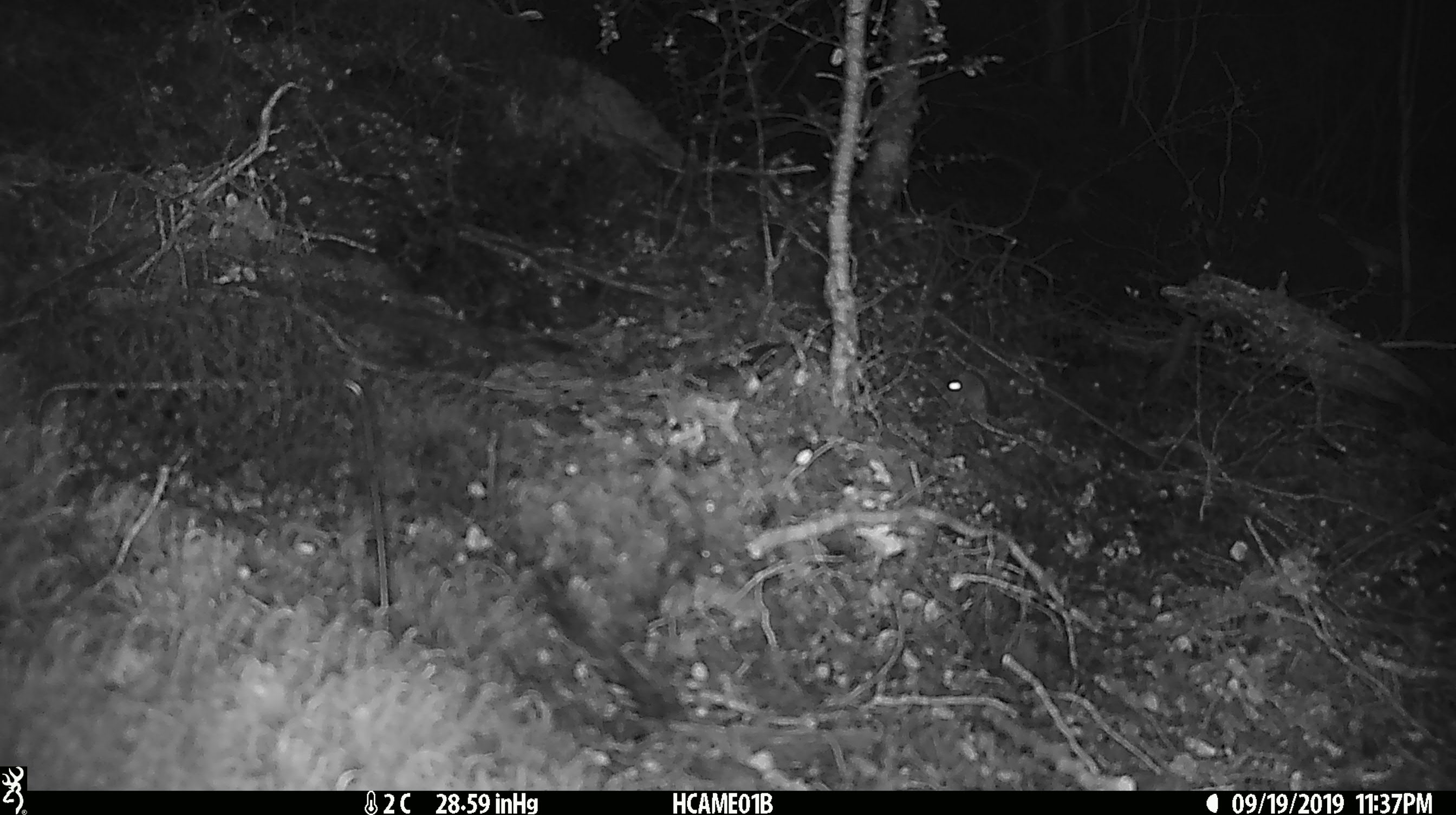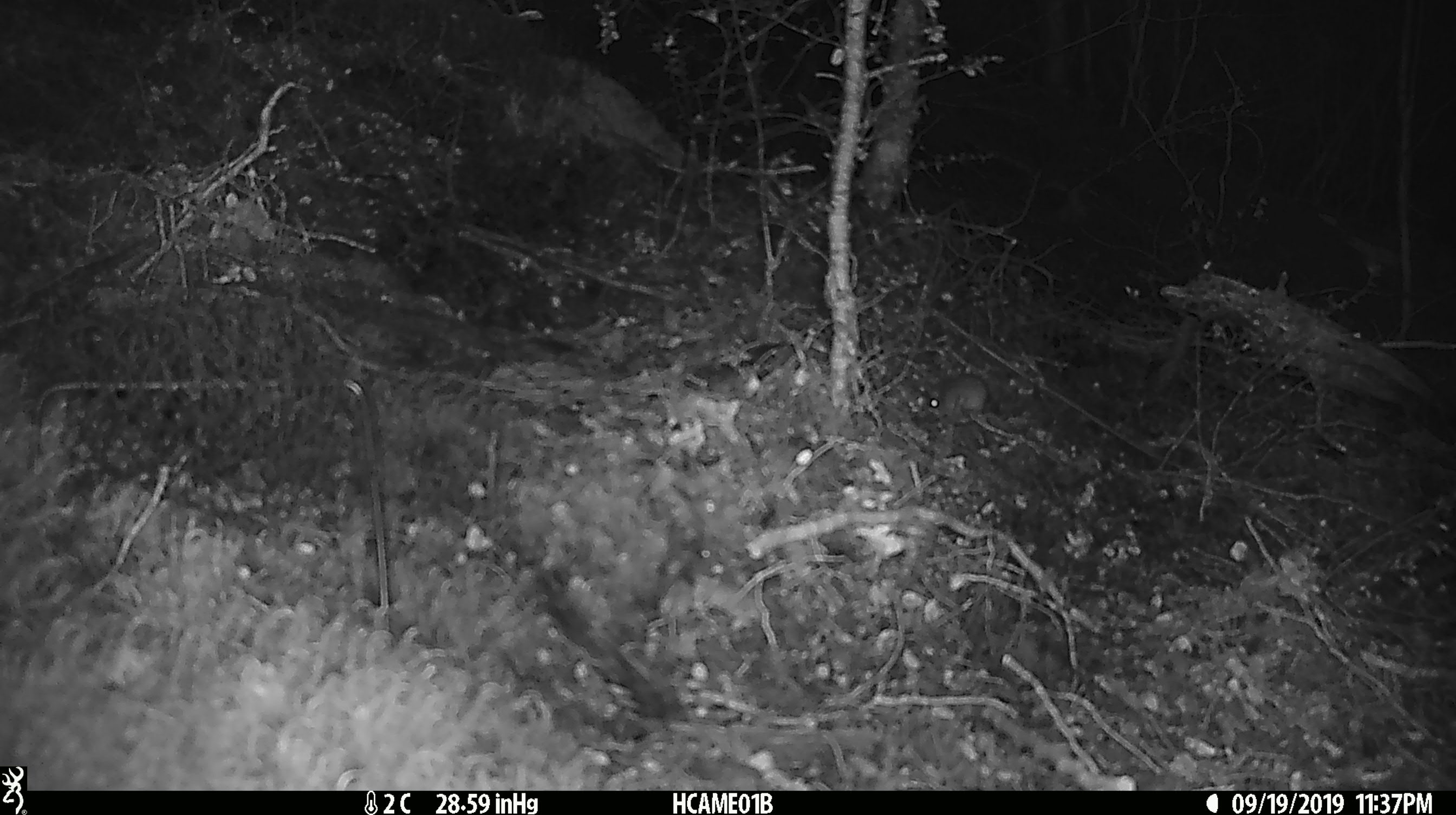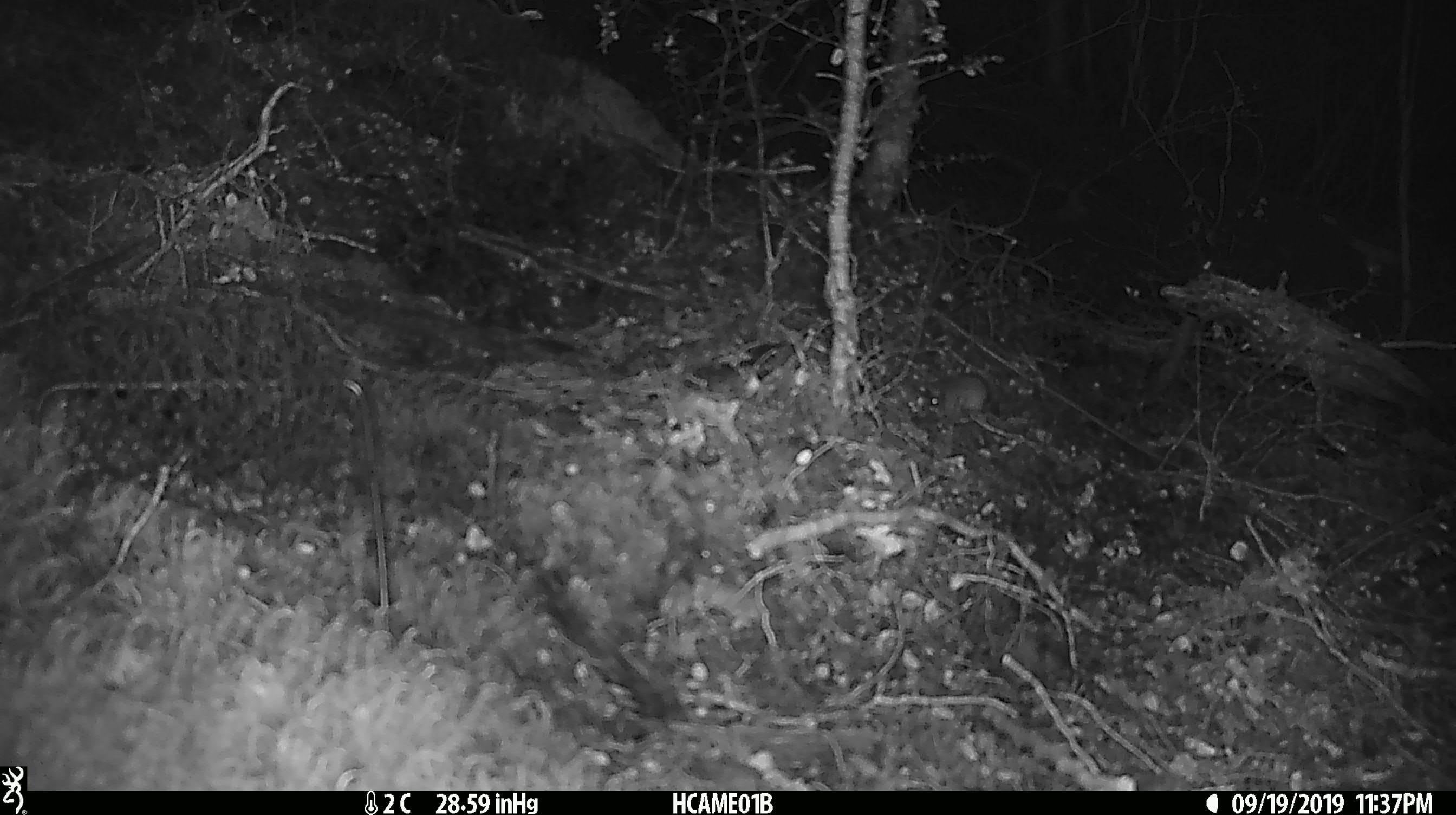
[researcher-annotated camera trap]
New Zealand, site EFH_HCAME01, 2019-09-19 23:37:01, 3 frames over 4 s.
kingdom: Animalia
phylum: Chordata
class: Mammalia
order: Rodentia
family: Muridae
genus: Mus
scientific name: Mus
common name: mouse